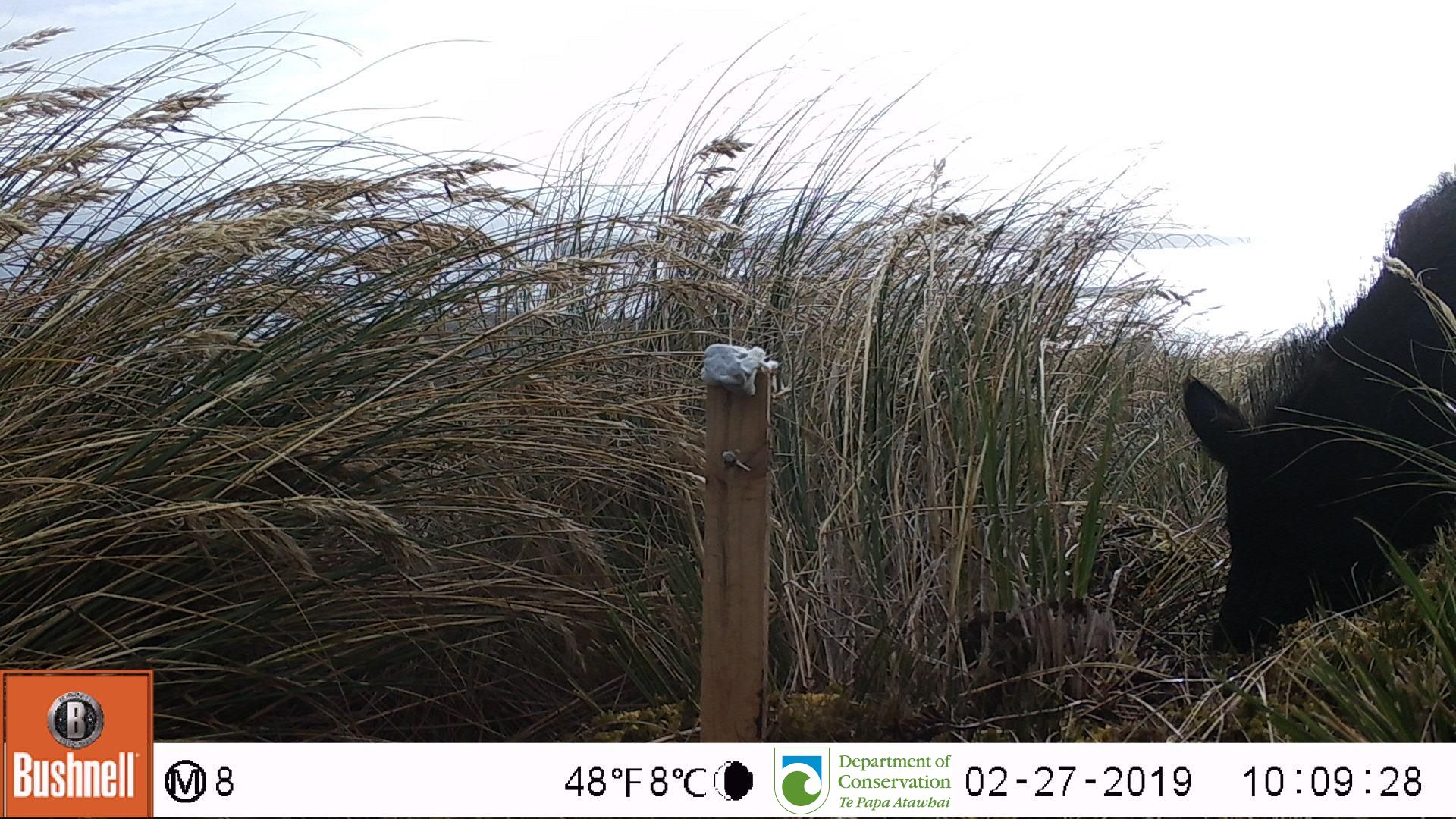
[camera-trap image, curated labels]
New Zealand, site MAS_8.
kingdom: Animalia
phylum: Chordata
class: Mammalia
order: Artiodactyla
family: Suidae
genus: Sus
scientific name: Sus scrofa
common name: pig